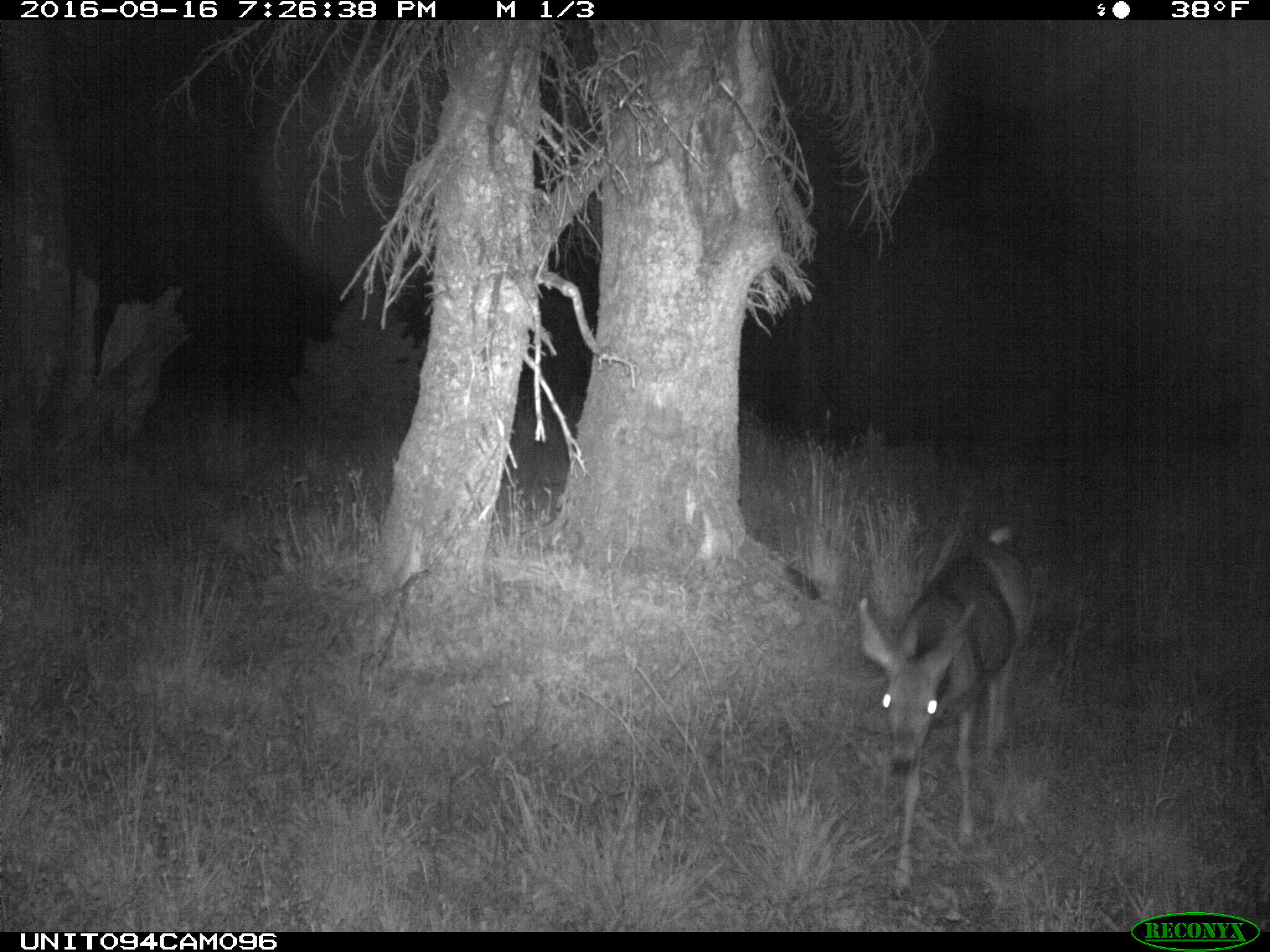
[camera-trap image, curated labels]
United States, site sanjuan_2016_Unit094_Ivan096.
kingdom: Animalia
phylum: Chordata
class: Mammalia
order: Artiodactyla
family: Cervidae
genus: Odocoileus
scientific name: Odocoileus hemionus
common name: mule deer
Odocoileus hemionus (mule deer).